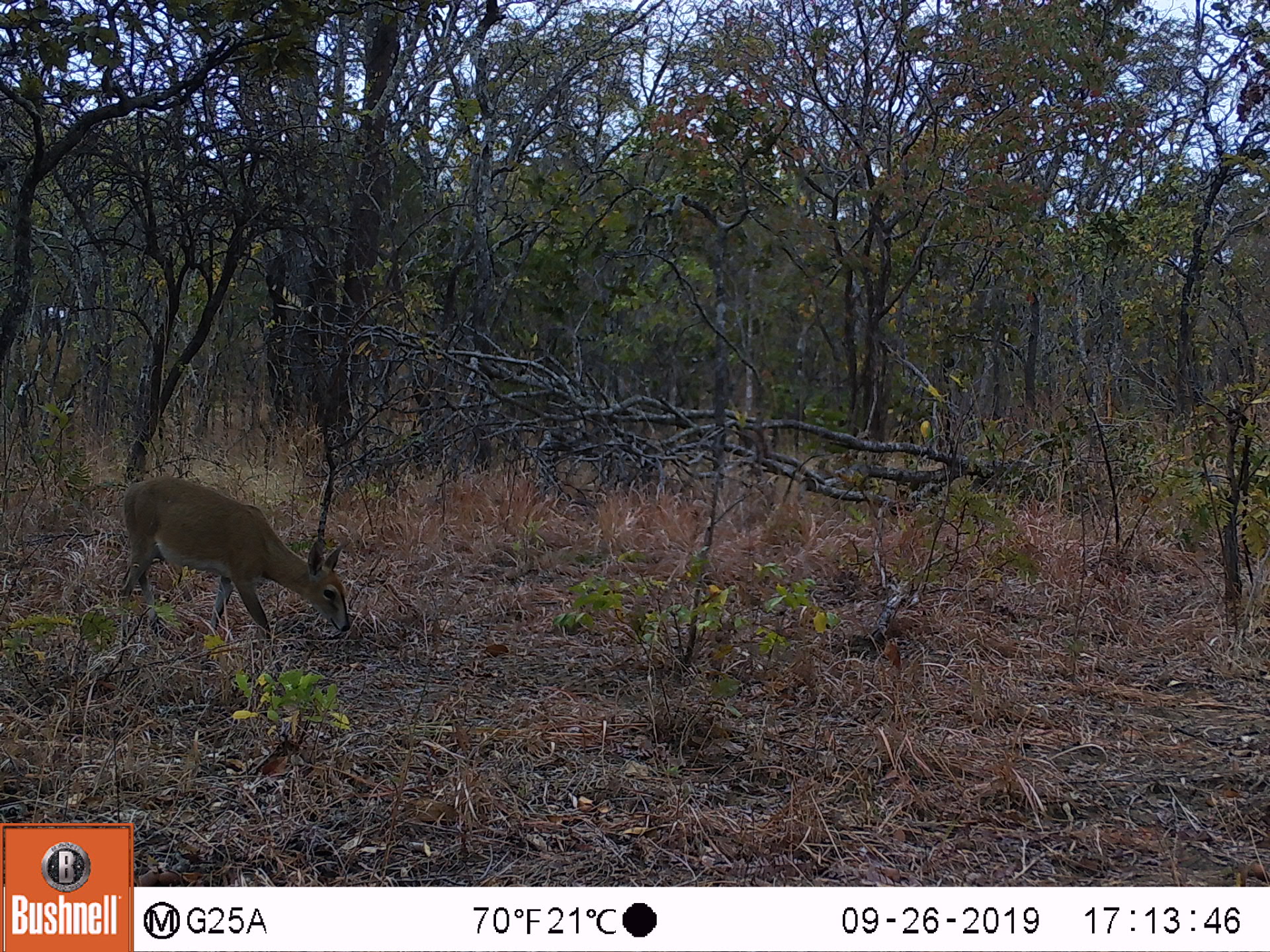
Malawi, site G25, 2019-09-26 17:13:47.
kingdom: Animalia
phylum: Chordata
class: Mammalia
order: Artiodactyla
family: Bovidae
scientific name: Antilopinae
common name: small antelope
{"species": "small antelope (Antilopinae)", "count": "1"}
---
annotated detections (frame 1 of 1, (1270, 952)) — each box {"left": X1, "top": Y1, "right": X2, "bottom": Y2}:
small antelope: {"left": 108, "top": 469, "right": 354, "bottom": 654}